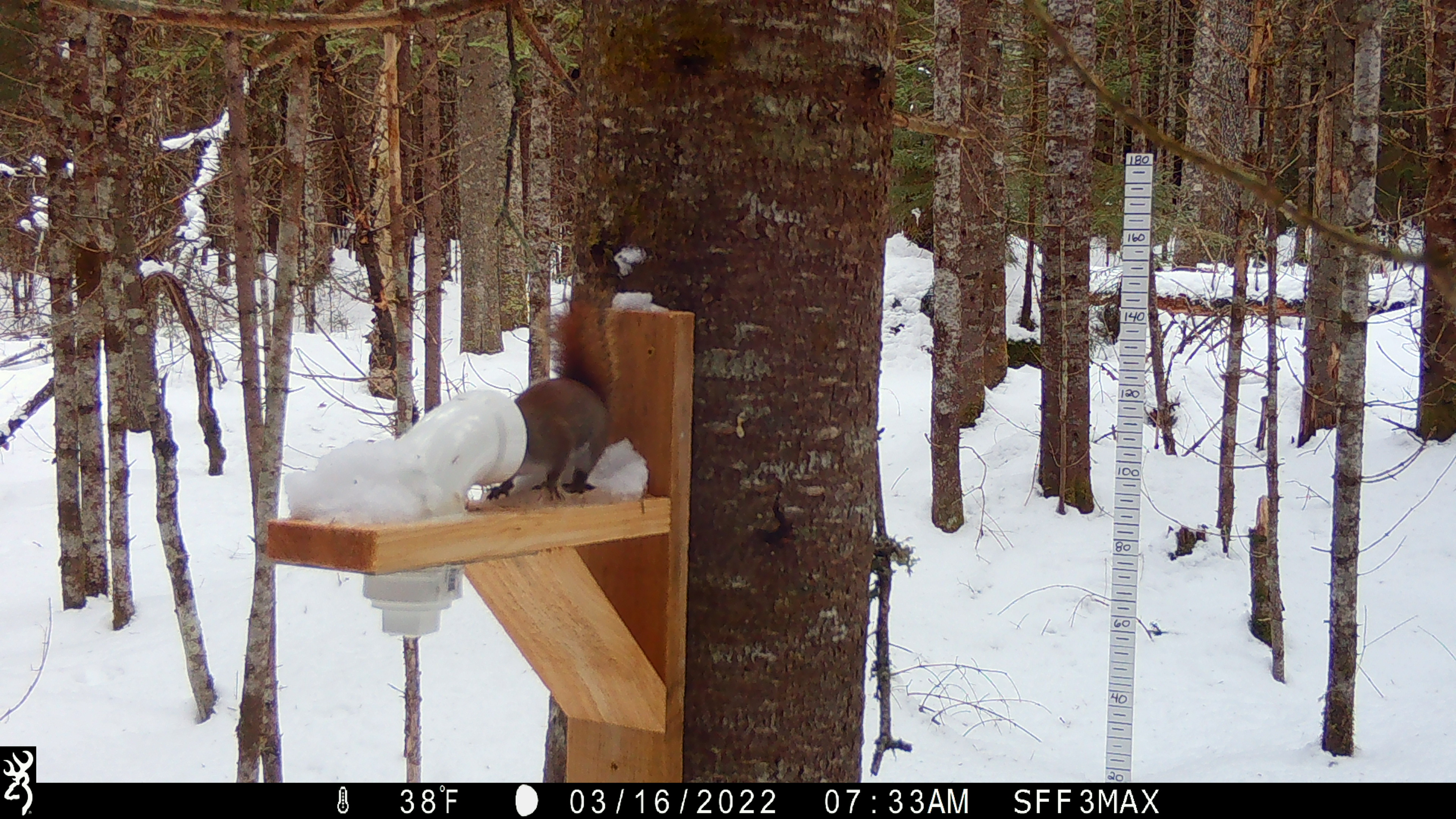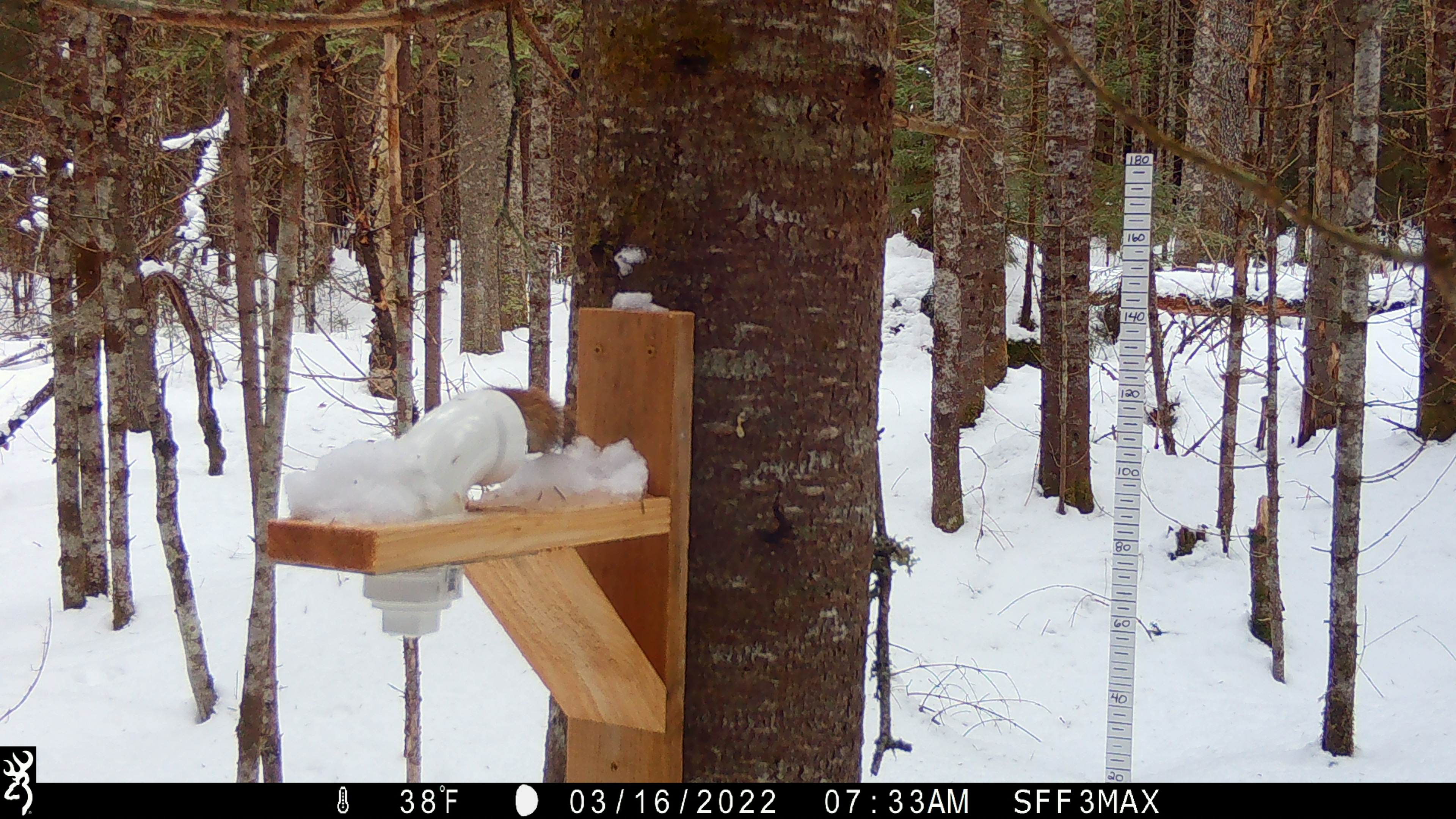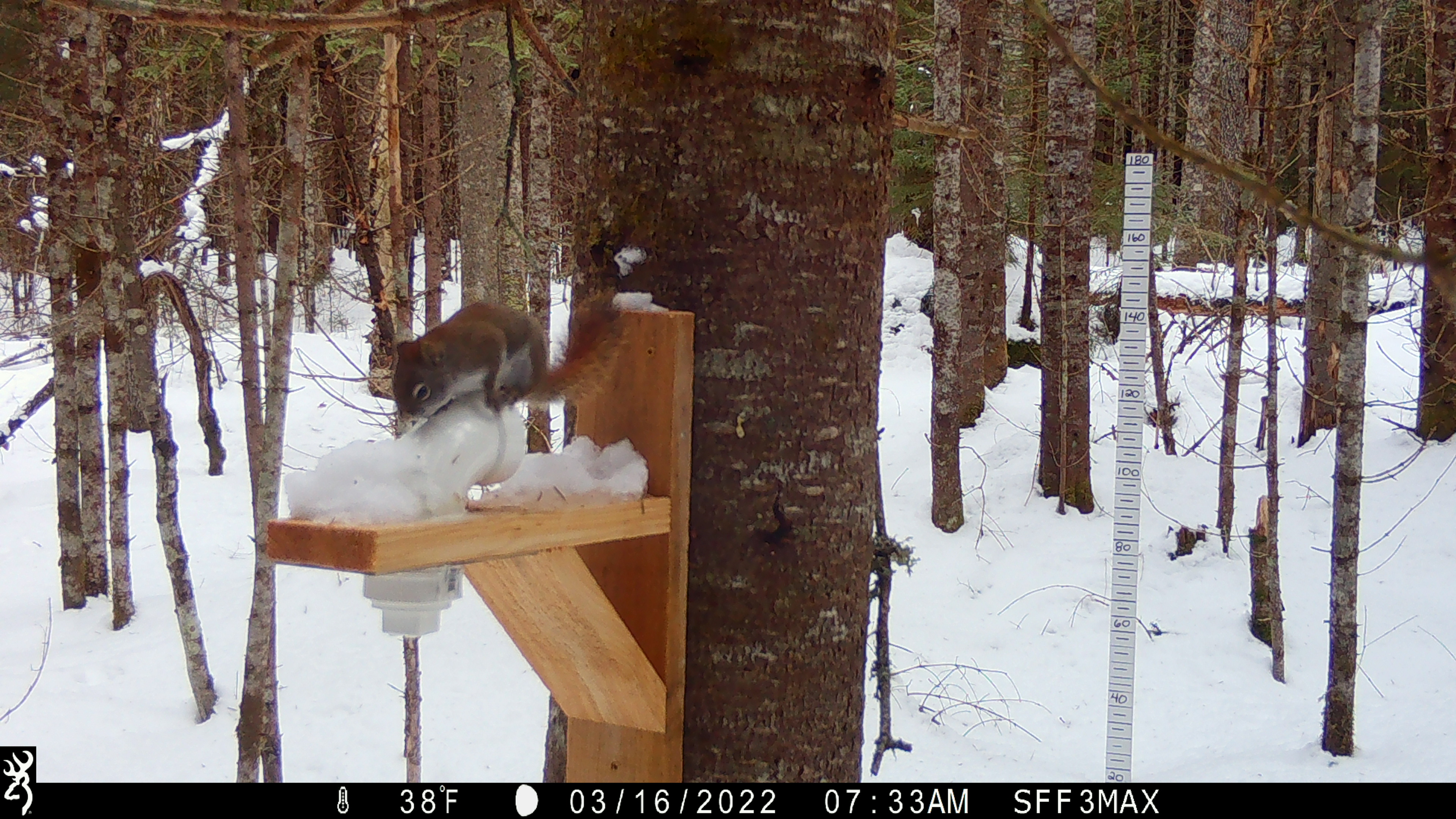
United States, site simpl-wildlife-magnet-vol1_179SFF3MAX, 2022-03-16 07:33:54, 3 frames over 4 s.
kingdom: Animalia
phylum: Chordata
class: Mammalia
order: Rodentia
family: Sciuridae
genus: Tamiasciurus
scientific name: Tamiasciurus hudsonicus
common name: red squirrel